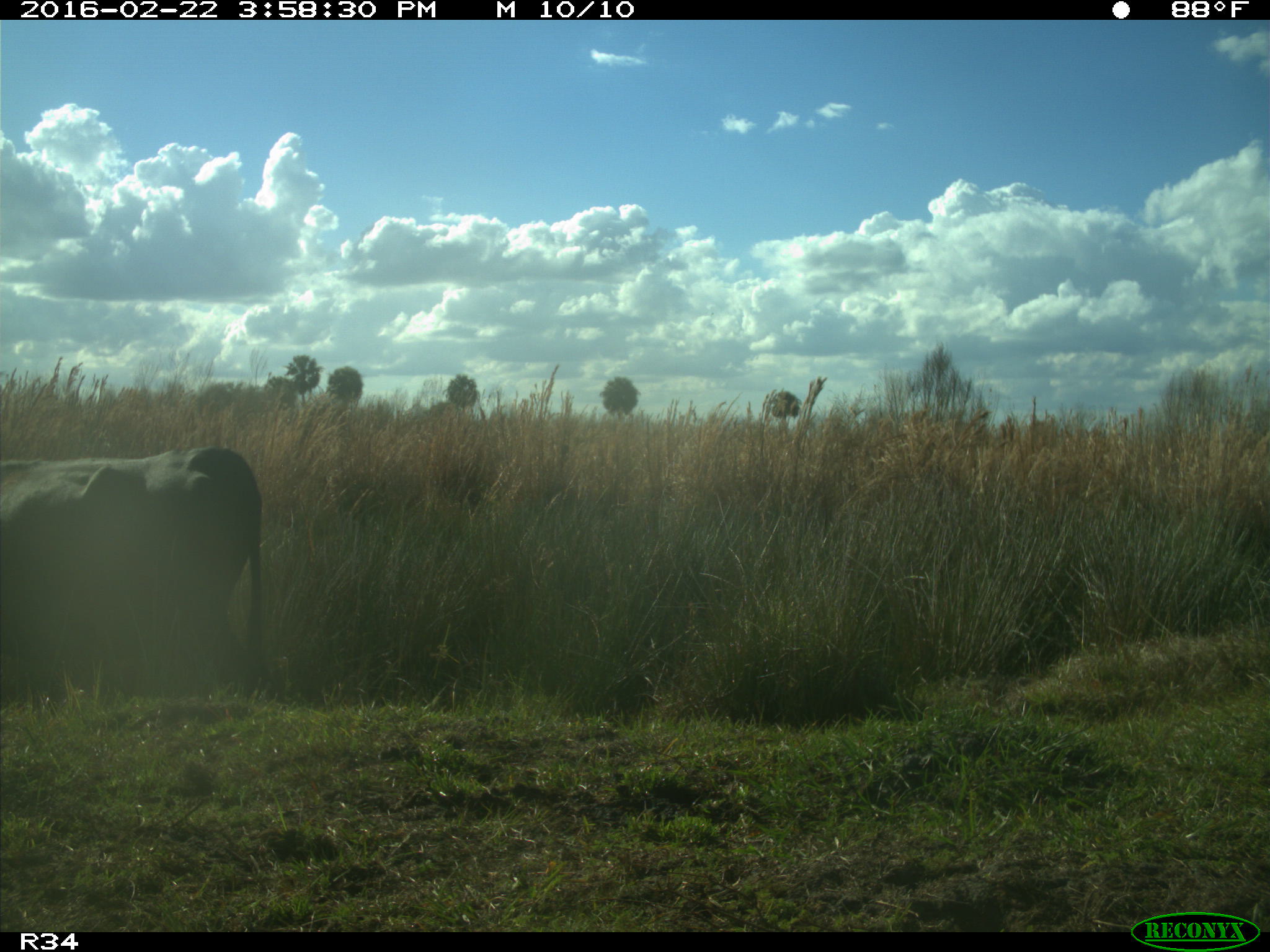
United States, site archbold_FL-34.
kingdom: Animalia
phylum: Chordata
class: Mammalia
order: Artiodactyla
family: Bovidae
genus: Bos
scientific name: Bos taurus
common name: domestic cow